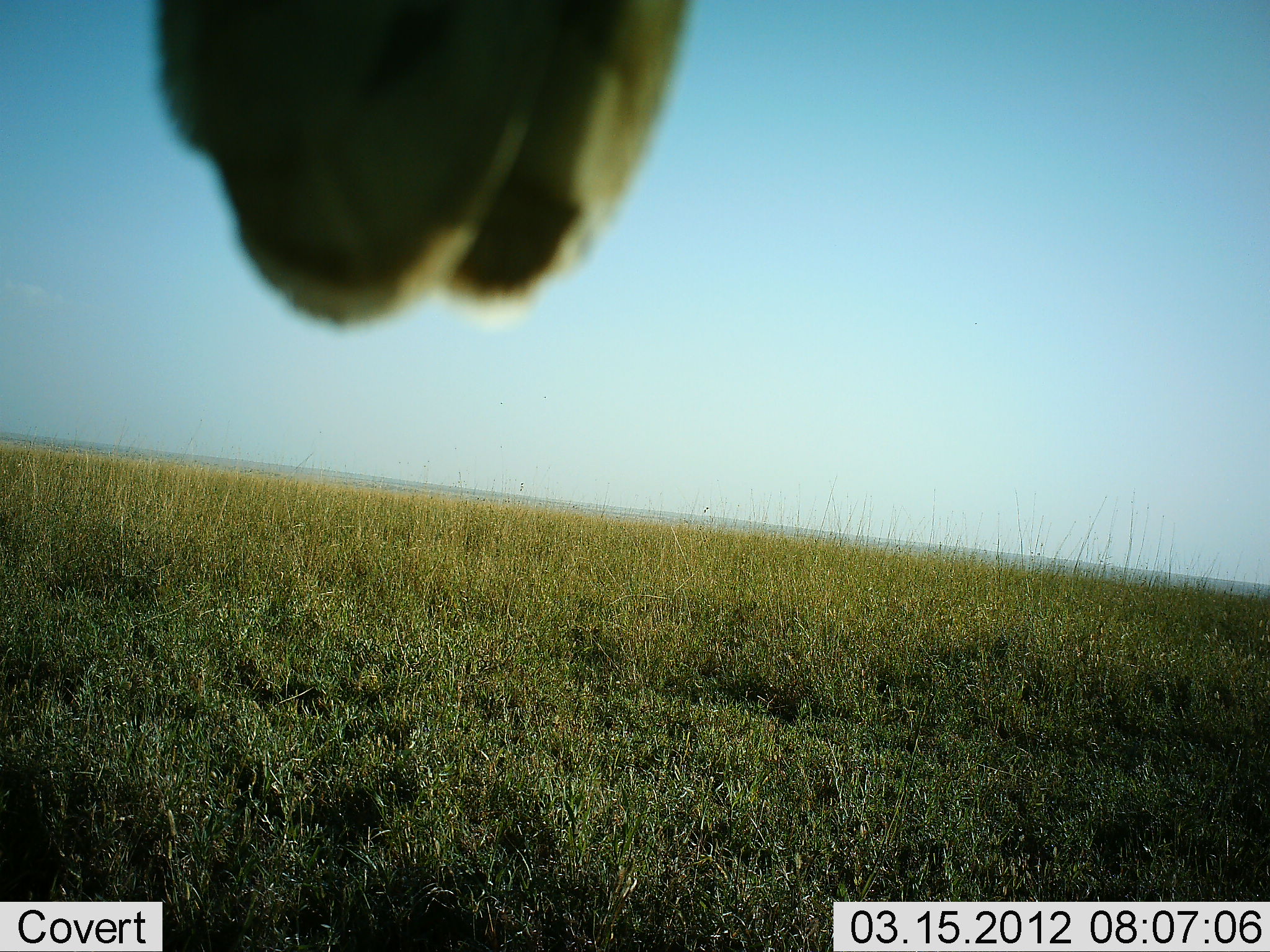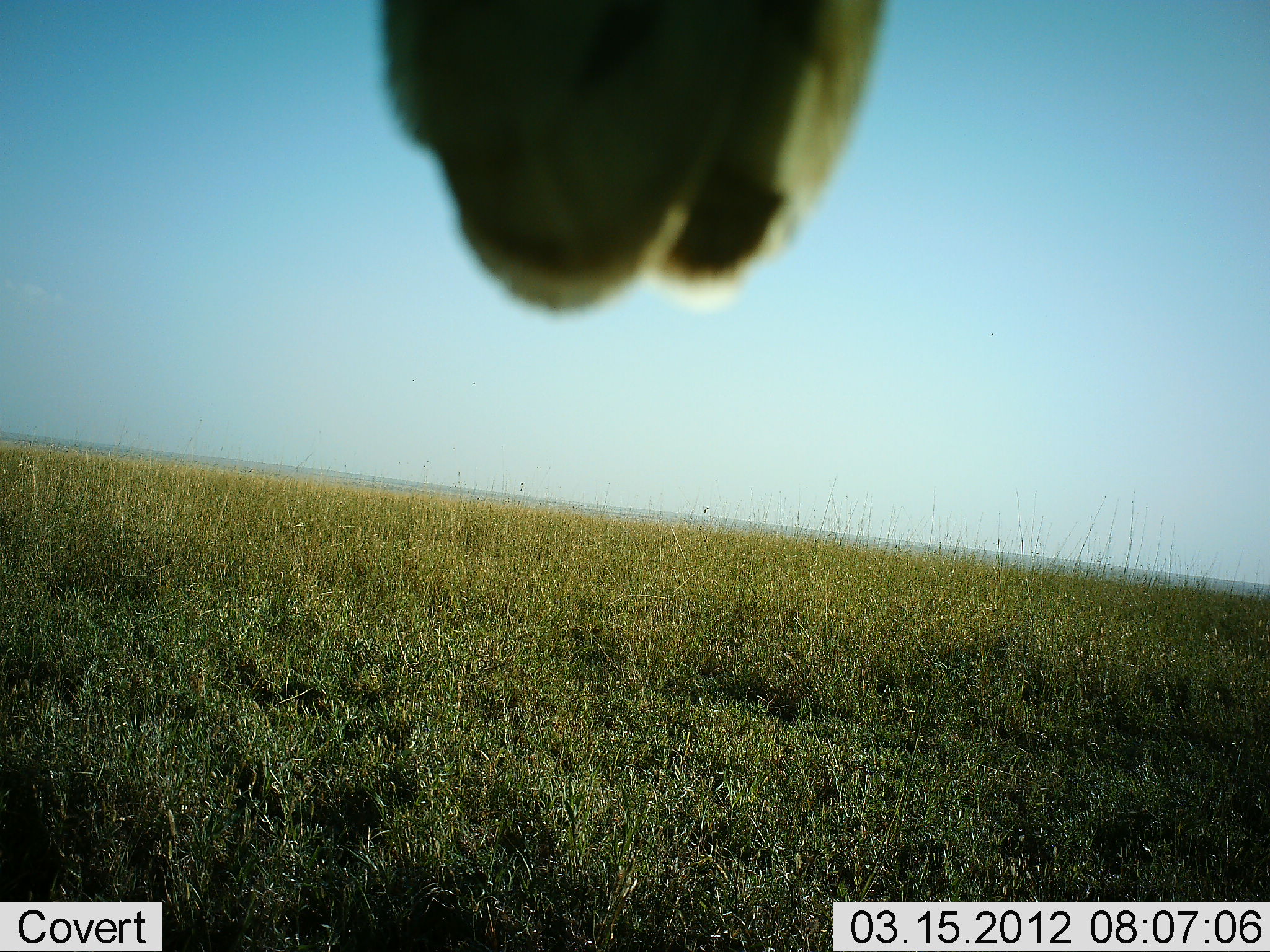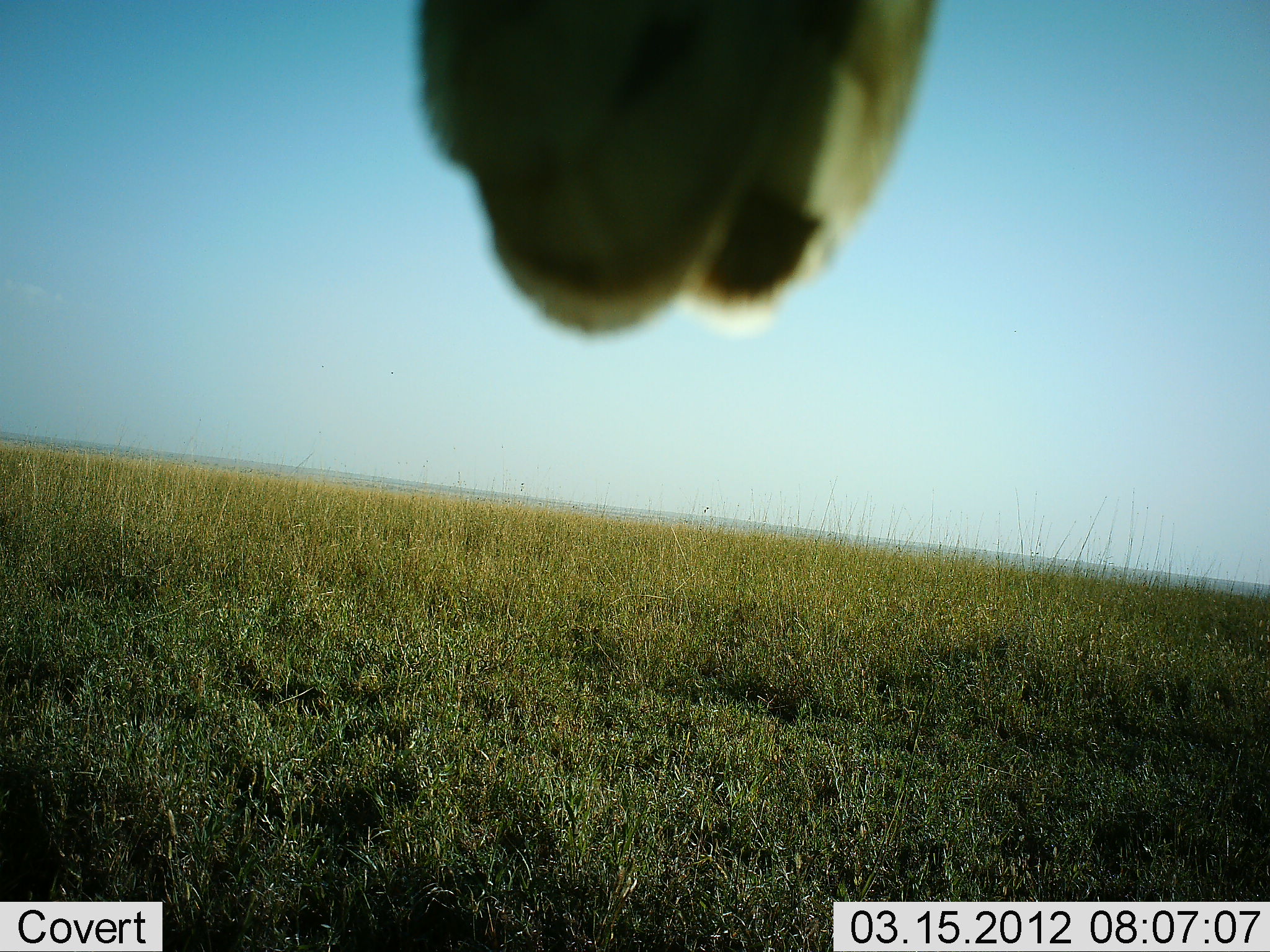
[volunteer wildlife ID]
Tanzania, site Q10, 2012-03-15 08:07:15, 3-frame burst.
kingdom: Animalia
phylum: Chordata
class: Mammalia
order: Artiodactyla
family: Giraffidae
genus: Giraffa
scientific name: Giraffa camelopardalis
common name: giraffe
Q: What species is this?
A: Giraffe (Giraffa camelopardalis).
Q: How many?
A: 1.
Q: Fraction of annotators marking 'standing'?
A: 100%.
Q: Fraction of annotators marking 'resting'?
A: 0%.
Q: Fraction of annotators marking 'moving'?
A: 0%.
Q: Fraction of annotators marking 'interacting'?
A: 0%.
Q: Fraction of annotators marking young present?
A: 0%.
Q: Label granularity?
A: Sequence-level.